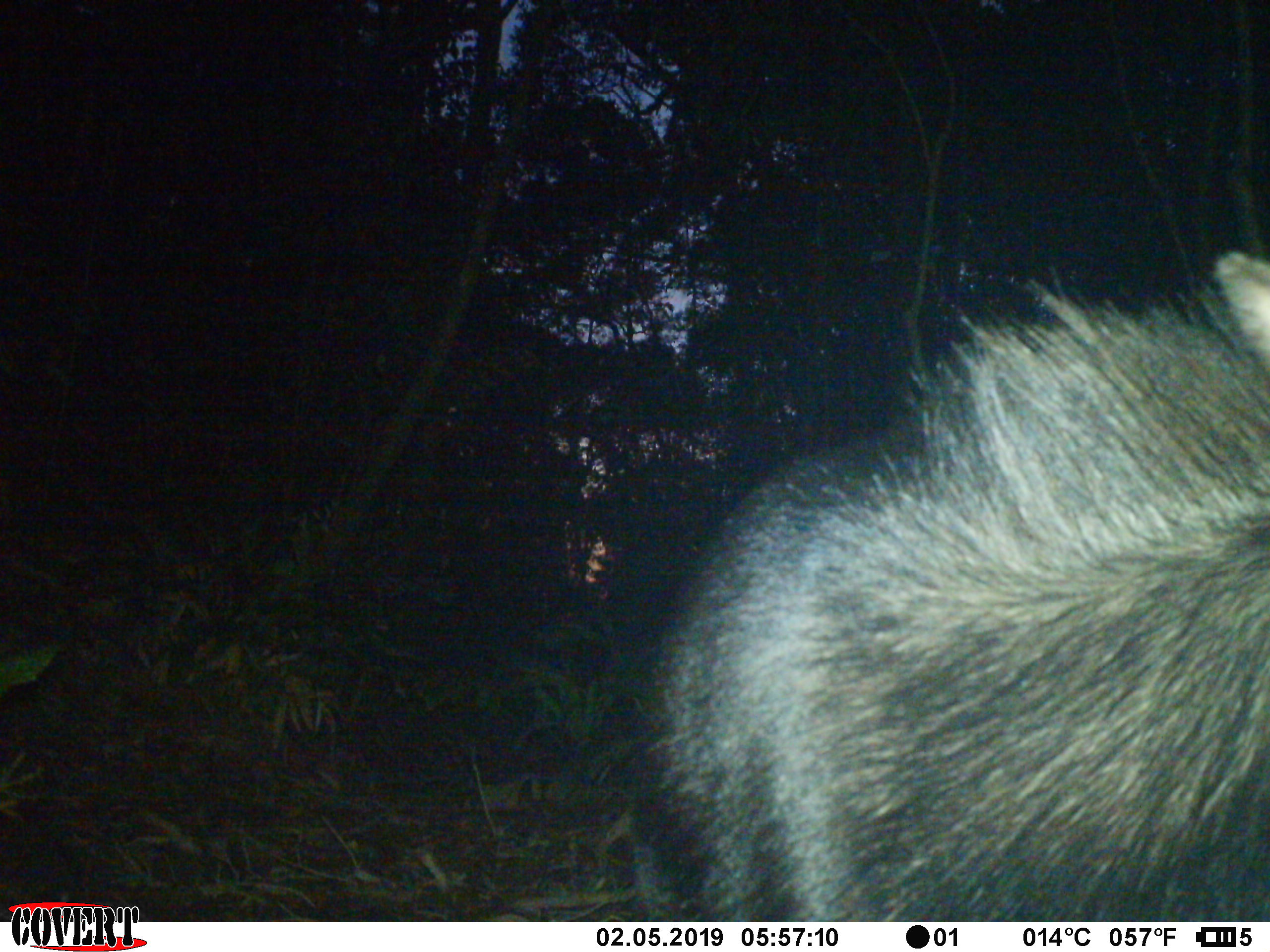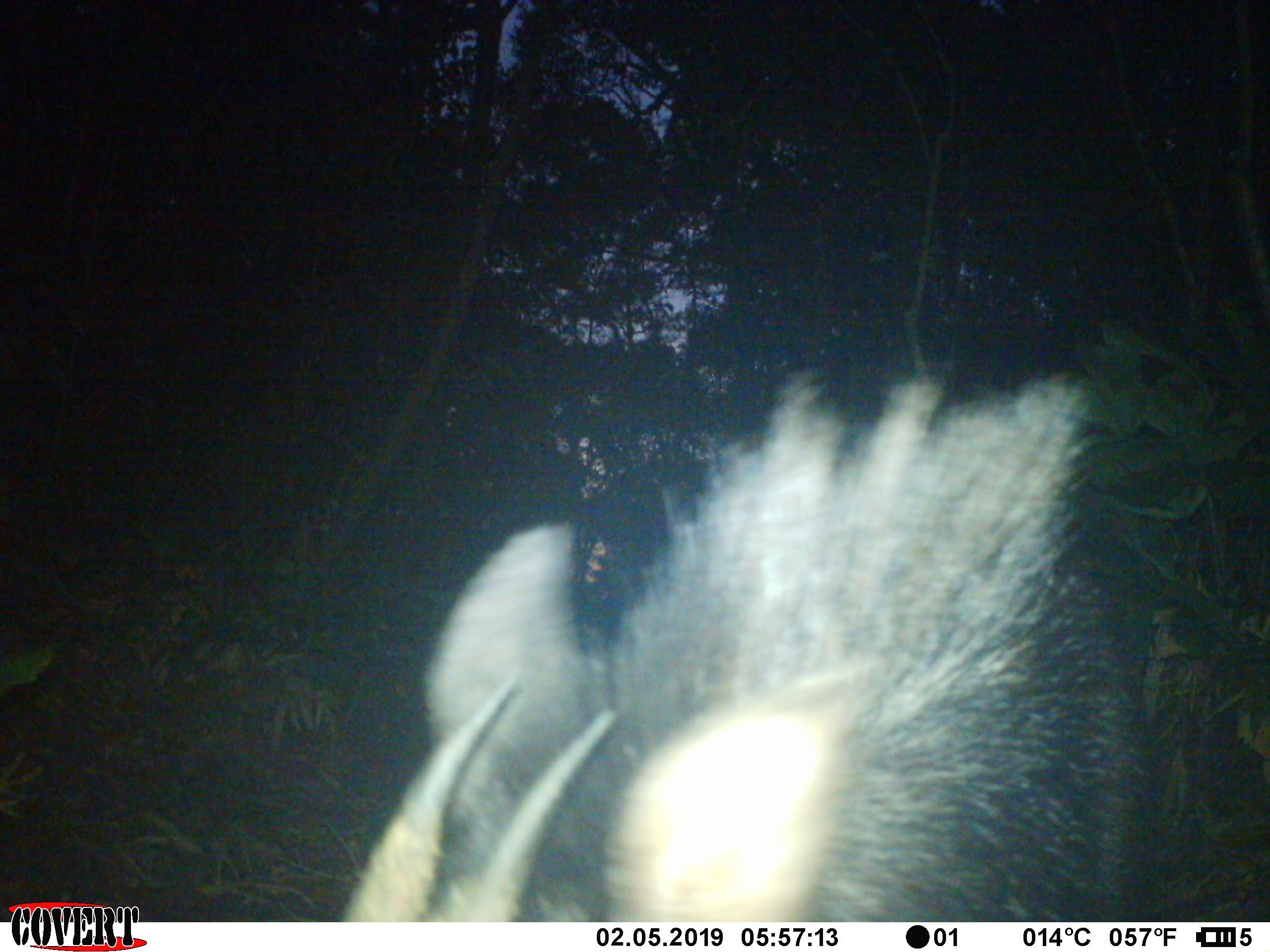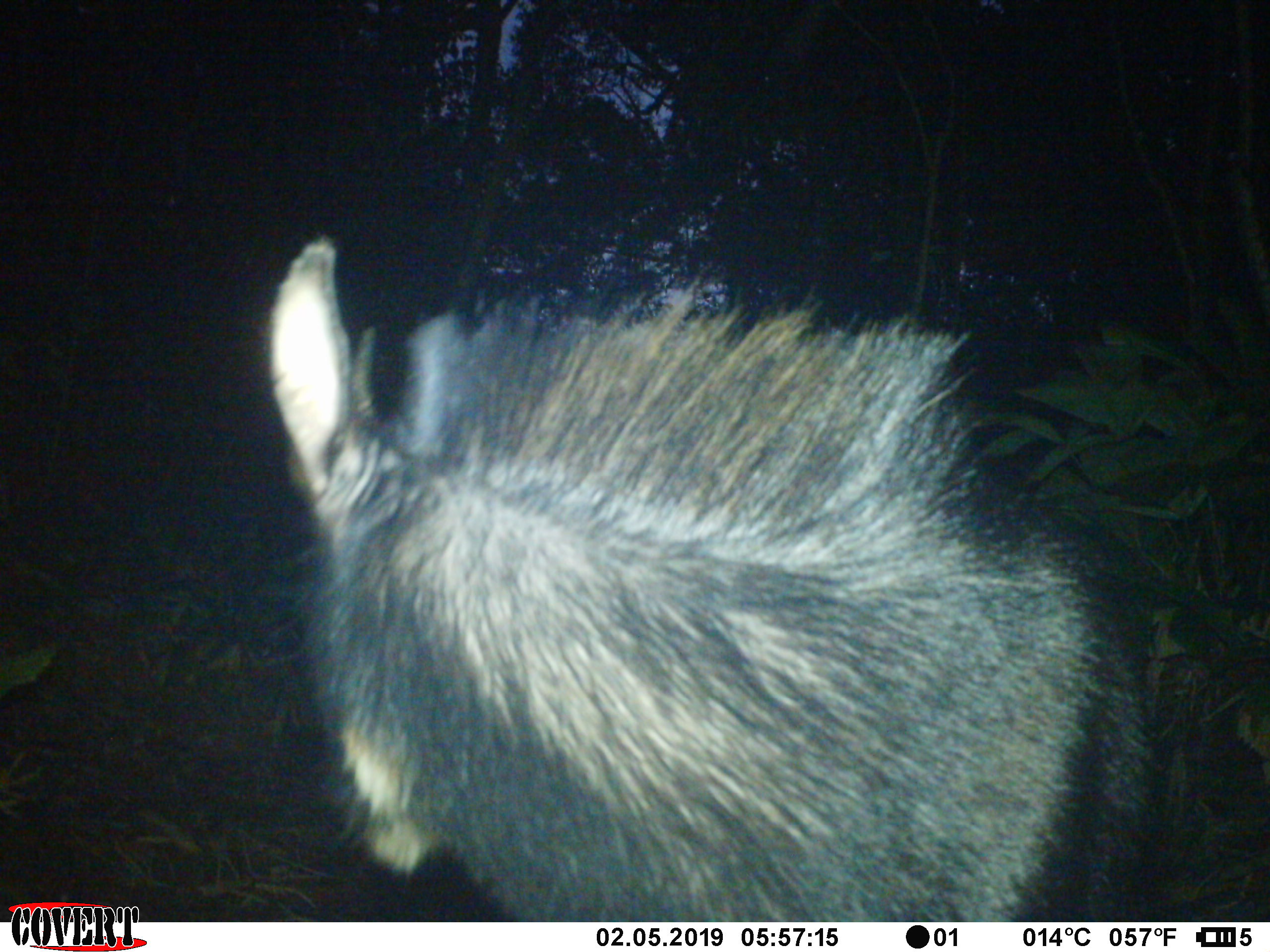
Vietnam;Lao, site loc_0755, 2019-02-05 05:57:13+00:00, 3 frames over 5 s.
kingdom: Animalia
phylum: Chordata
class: Mammalia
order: Artiodactyla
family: Bovidae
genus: Capricornis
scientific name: Capricornis sumatraensis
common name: chinese serow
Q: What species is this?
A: Chinese serow (Capricornis sumatraensis).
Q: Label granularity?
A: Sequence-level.